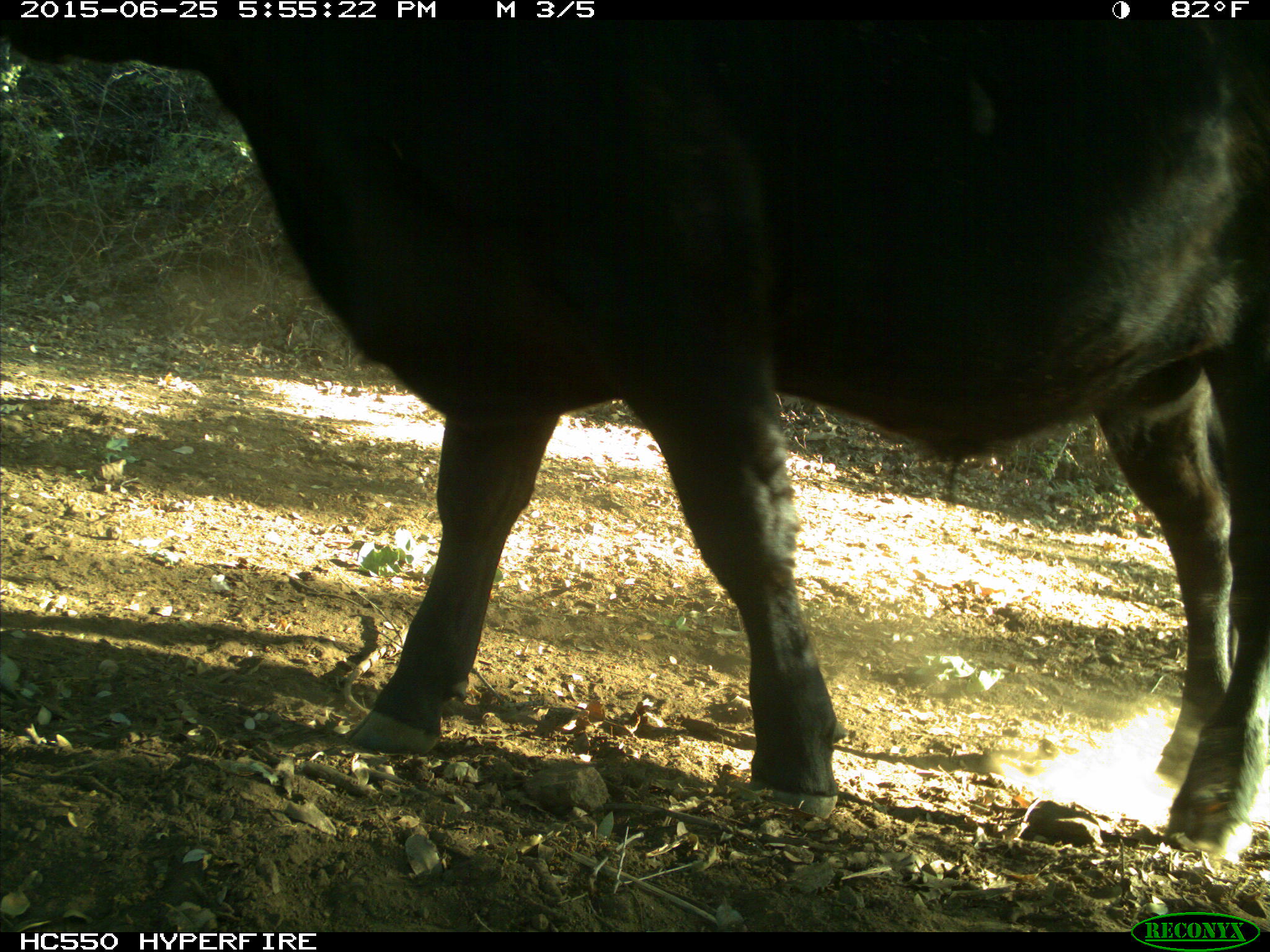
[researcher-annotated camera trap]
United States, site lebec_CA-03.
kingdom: Animalia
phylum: Chordata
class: Mammalia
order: Artiodactyla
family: Bovidae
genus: Bos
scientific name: Bos taurus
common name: domestic cow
Bos taurus (domestic cow).